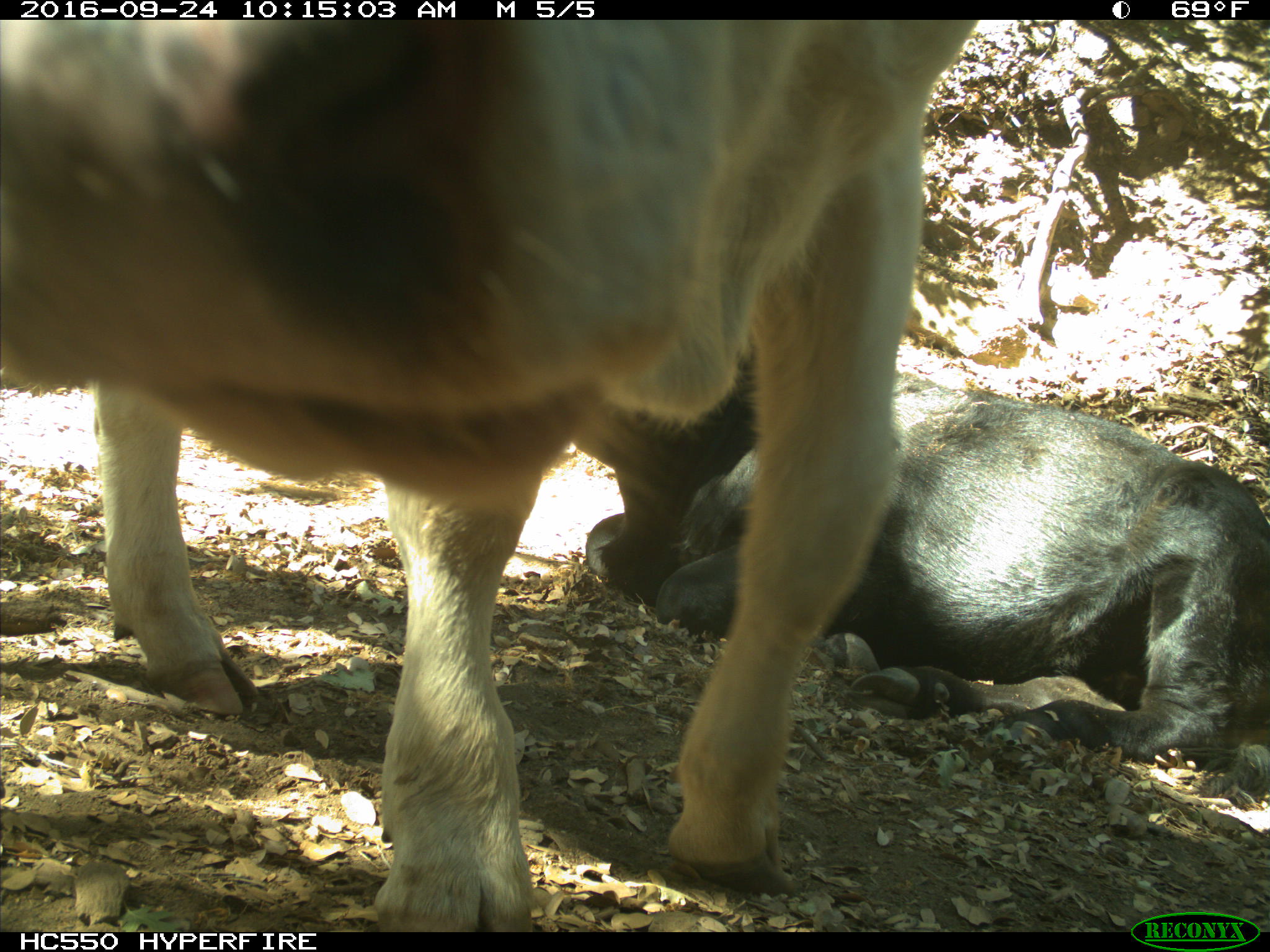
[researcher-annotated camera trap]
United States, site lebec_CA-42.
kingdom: Animalia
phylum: Chordata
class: Mammalia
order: Artiodactyla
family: Bovidae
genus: Bos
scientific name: Bos taurus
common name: domestic cow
Bos taurus (domestic cow).